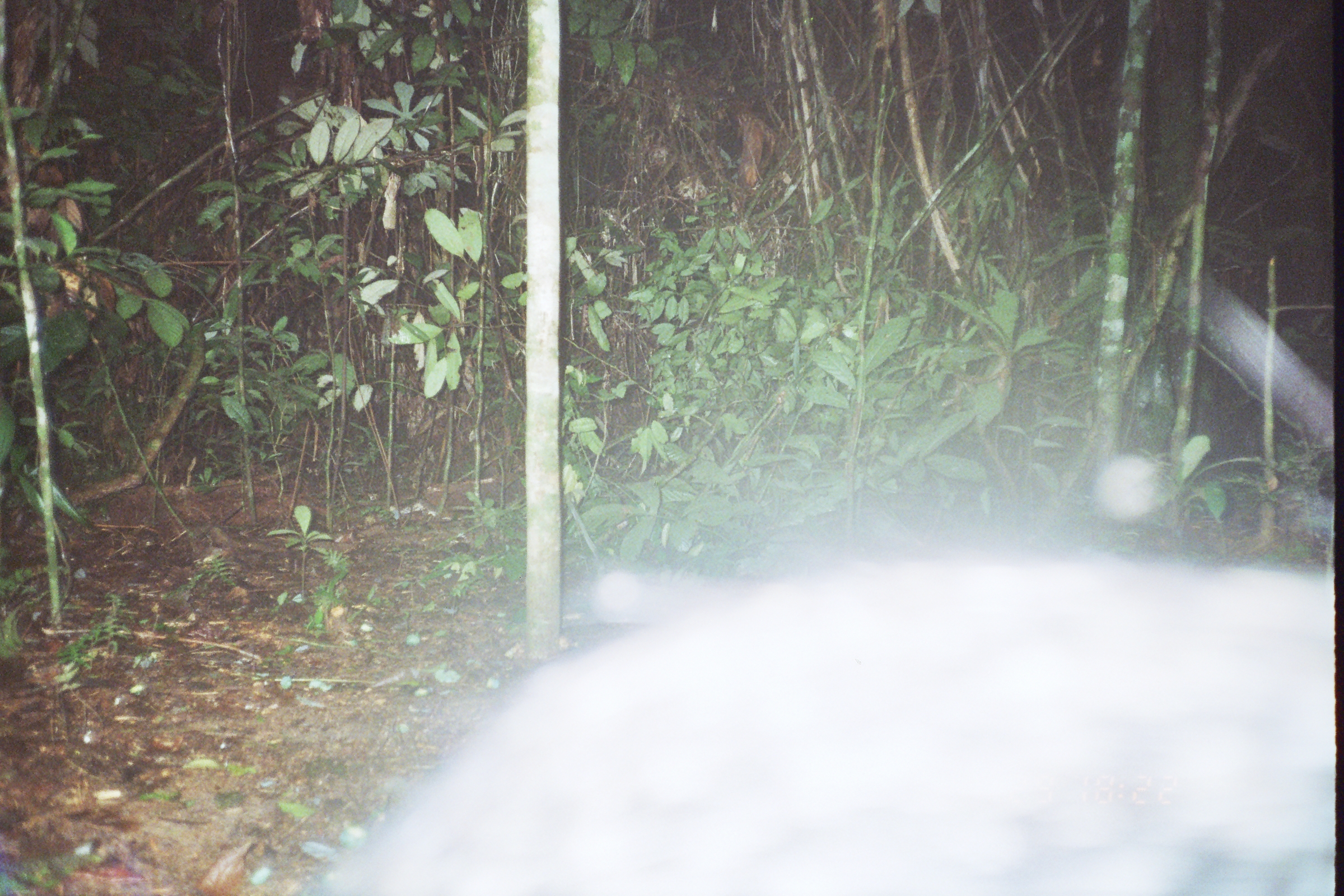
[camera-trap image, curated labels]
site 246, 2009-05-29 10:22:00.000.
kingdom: Animalia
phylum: Chordata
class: Mammalia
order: Artiodactyla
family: Tayassuidae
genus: Pecari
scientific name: Pecari tajacu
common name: collared peccary